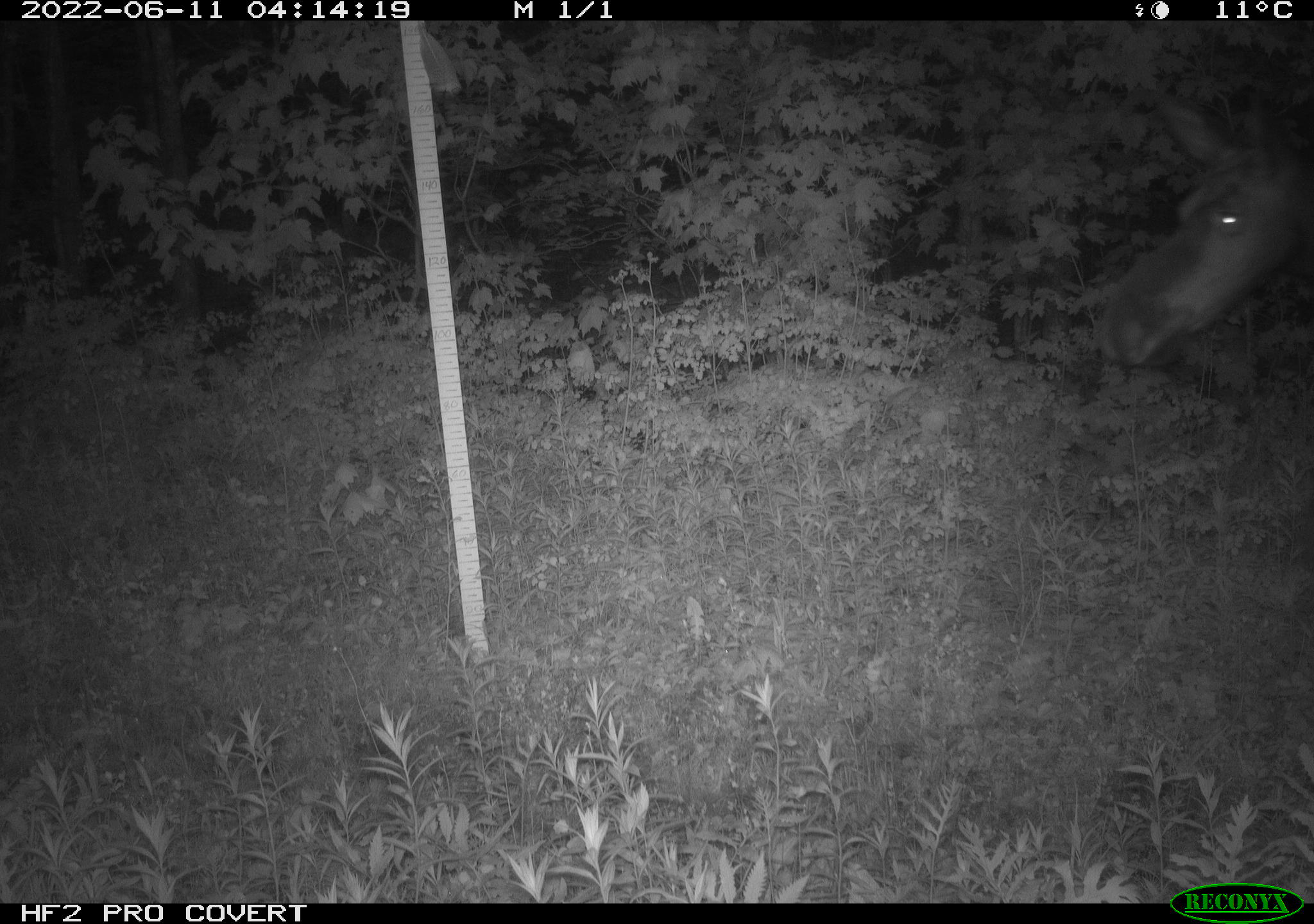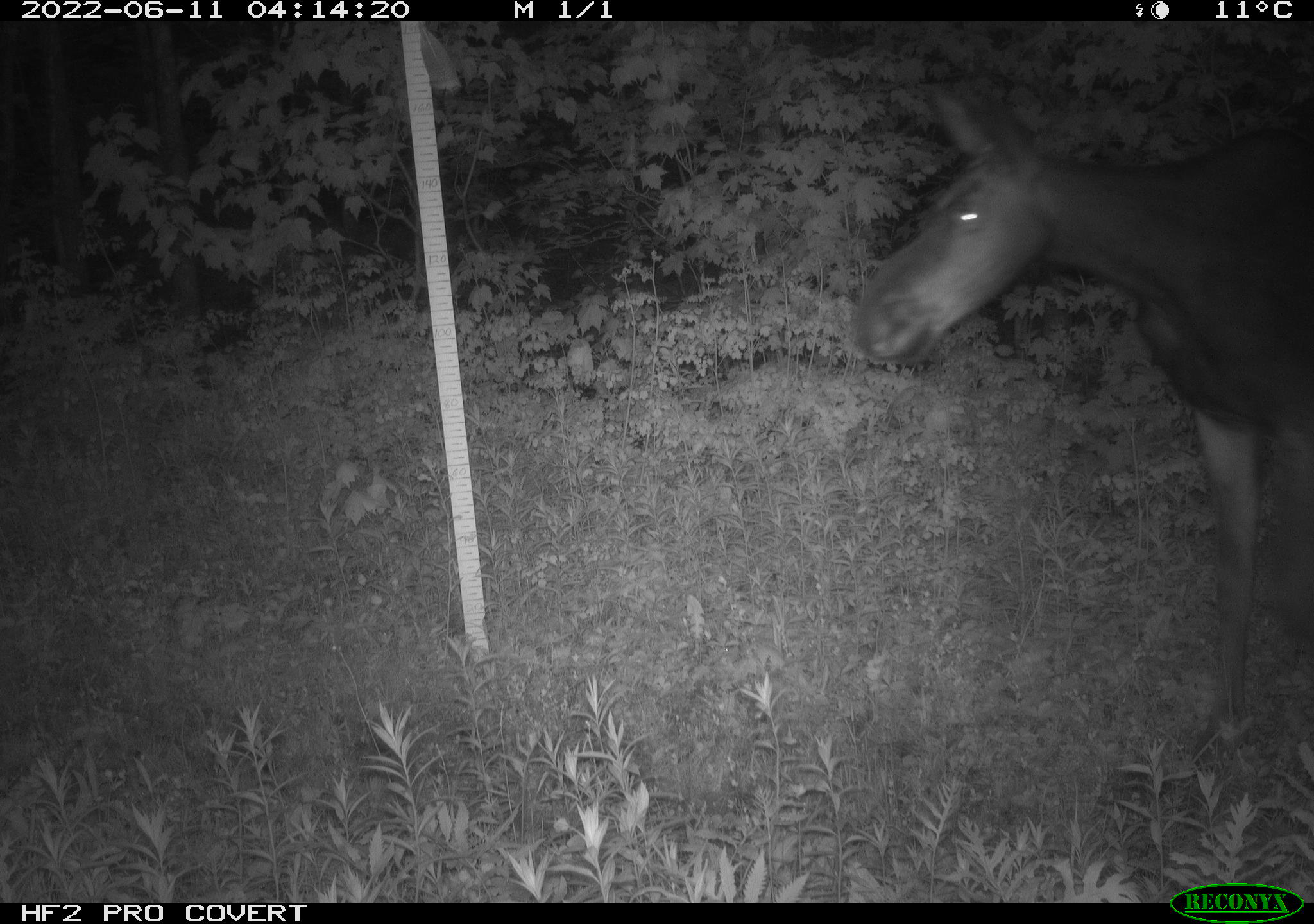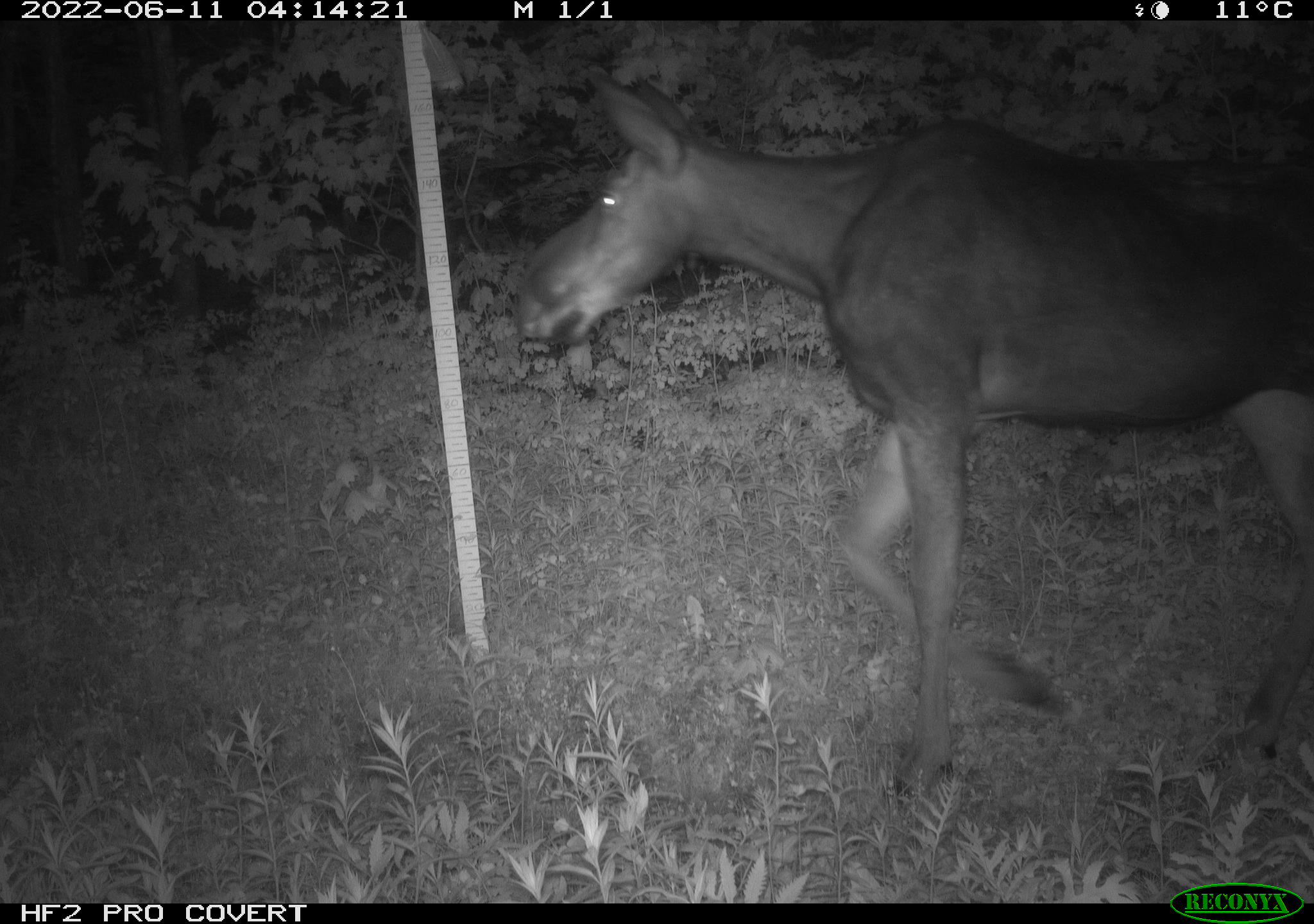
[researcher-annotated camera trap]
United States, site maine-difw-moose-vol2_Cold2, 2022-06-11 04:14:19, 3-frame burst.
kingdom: Animalia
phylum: Chordata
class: Mammalia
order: Artiodactyla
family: Cervidae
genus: Alces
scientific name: Alces alces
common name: moose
Moose (Alces alces).